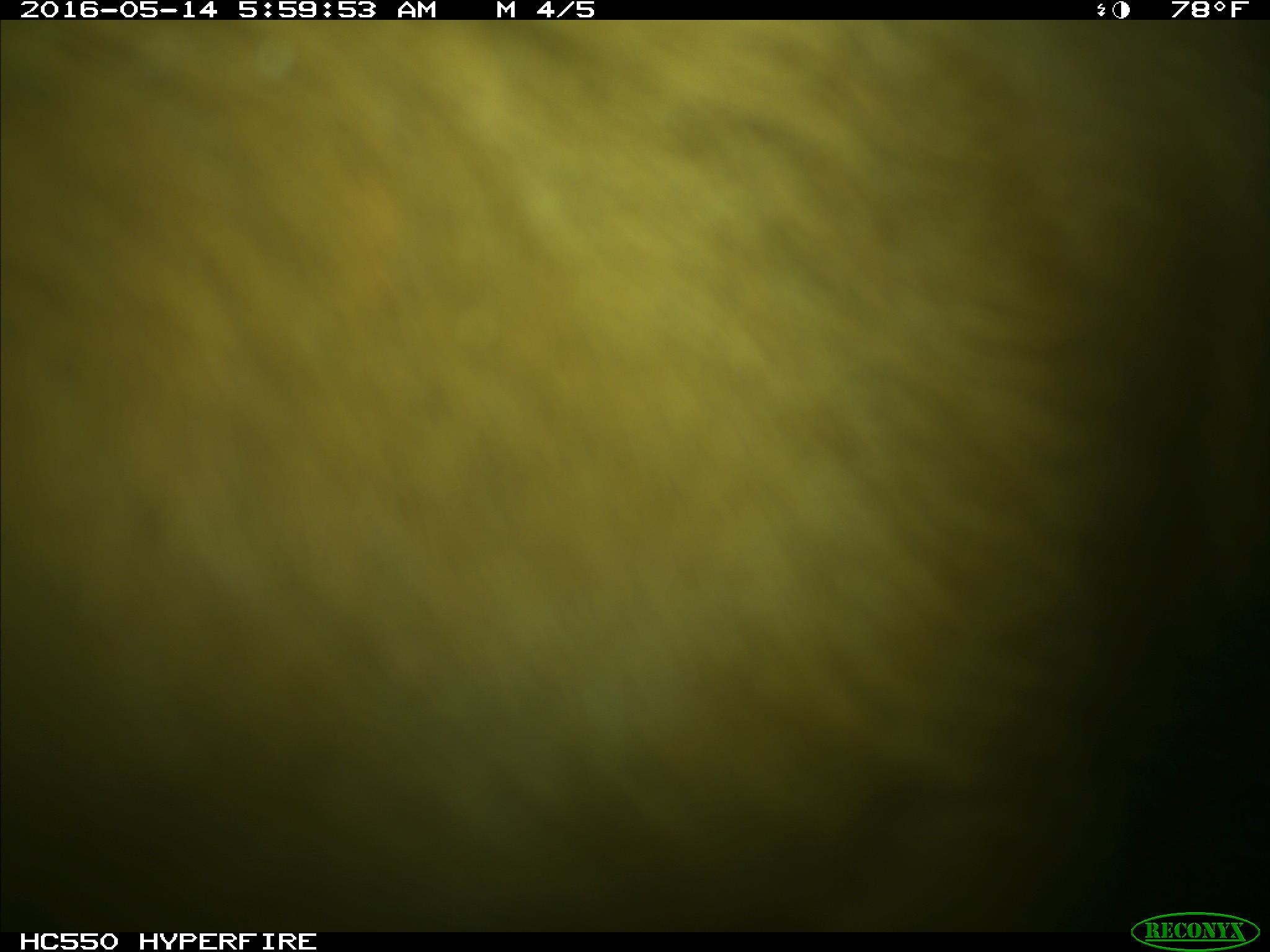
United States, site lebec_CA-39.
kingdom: Animalia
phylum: Chordata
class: Mammalia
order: Artiodactyla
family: Bovidae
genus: Bos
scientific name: Bos taurus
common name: domestic cow